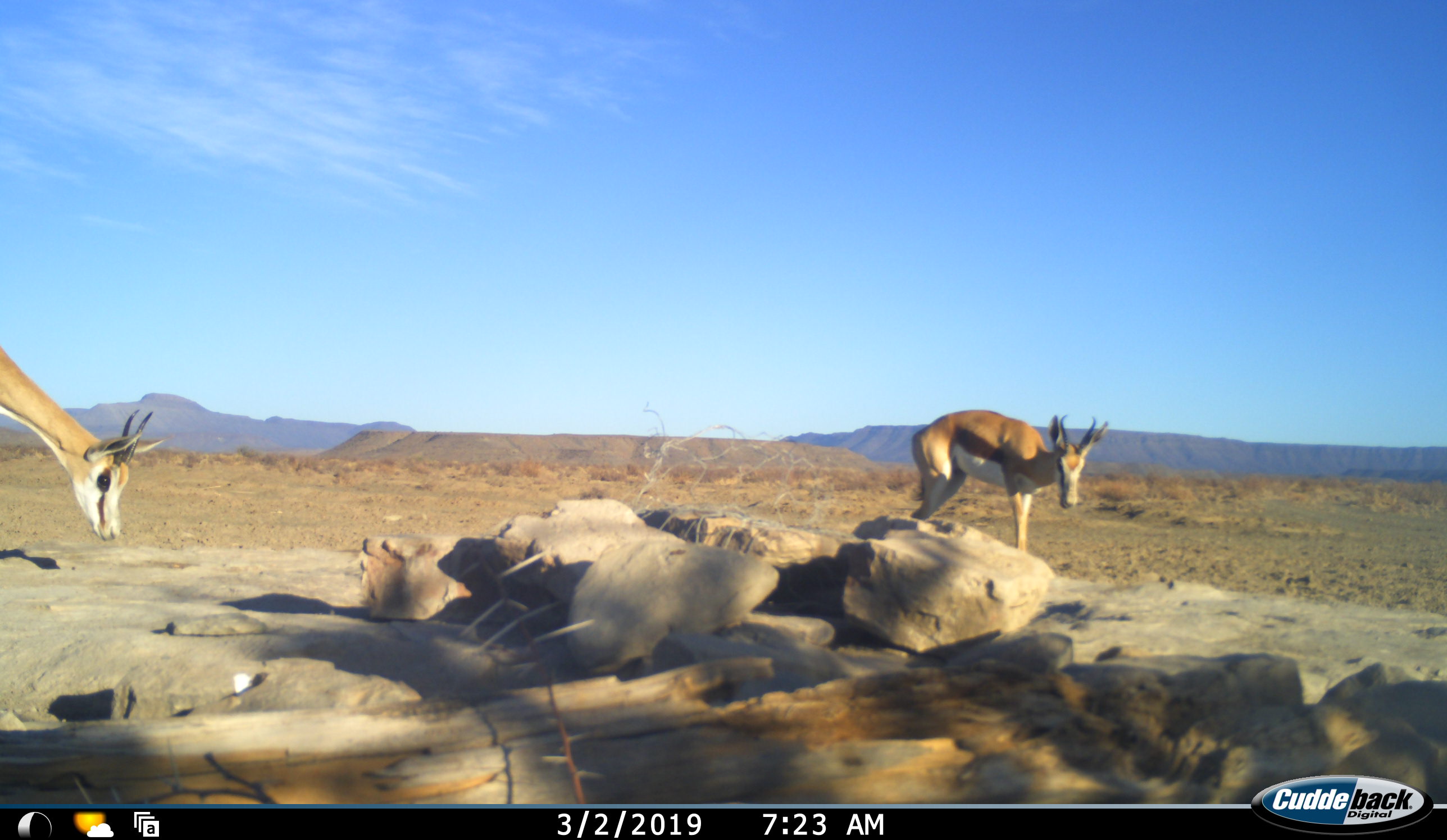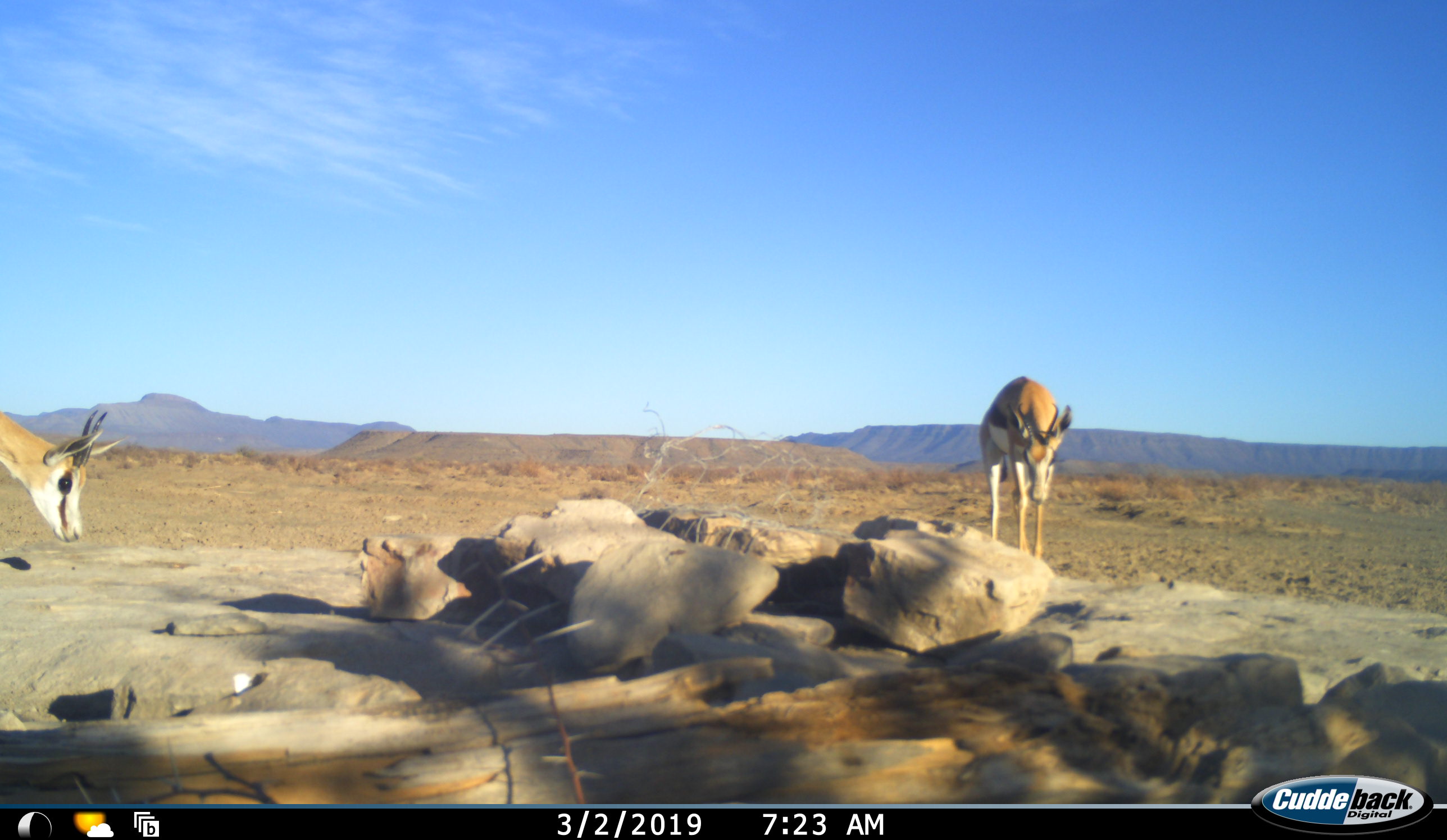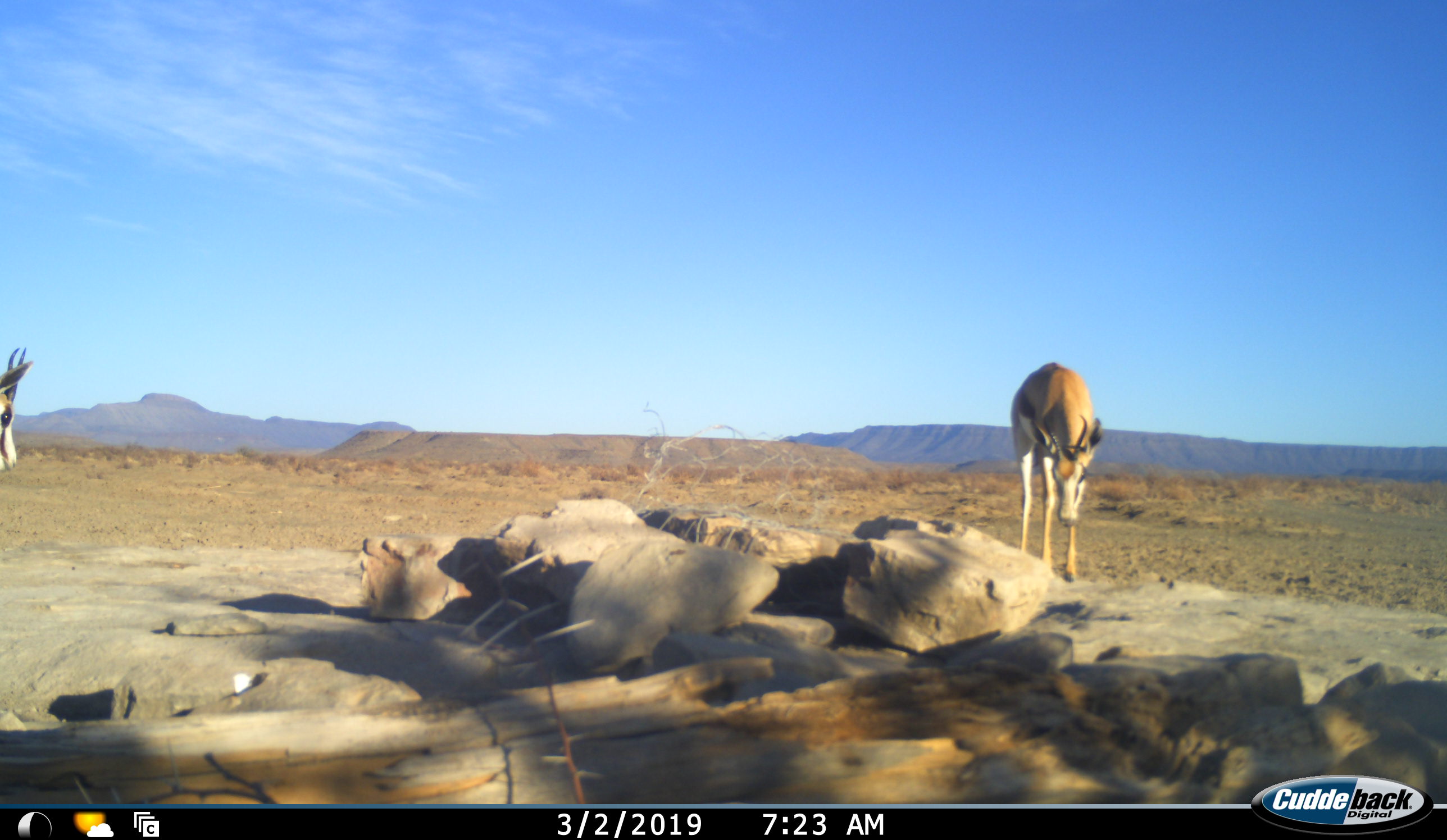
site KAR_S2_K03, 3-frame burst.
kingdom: Animalia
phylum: Chordata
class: Mammalia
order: Artiodactyla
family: Bovidae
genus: Antidorcas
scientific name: Antidorcas marsupialis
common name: springbok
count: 2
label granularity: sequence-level